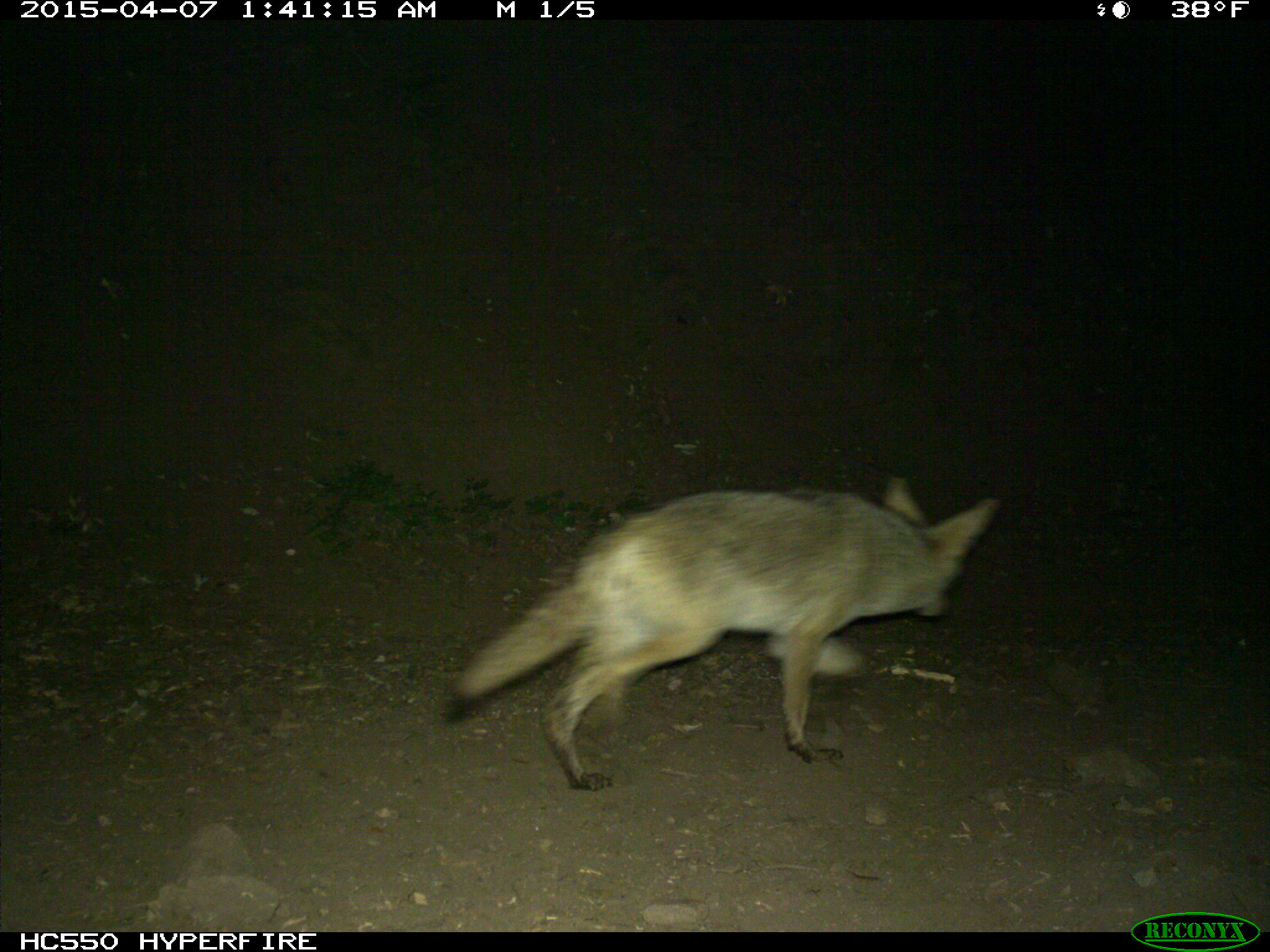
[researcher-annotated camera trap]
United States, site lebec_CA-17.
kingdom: Animalia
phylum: Chordata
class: Mammalia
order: Carnivora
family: Canidae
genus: Canis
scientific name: Canis latrans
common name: coyote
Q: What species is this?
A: Canis latrans (coyote).